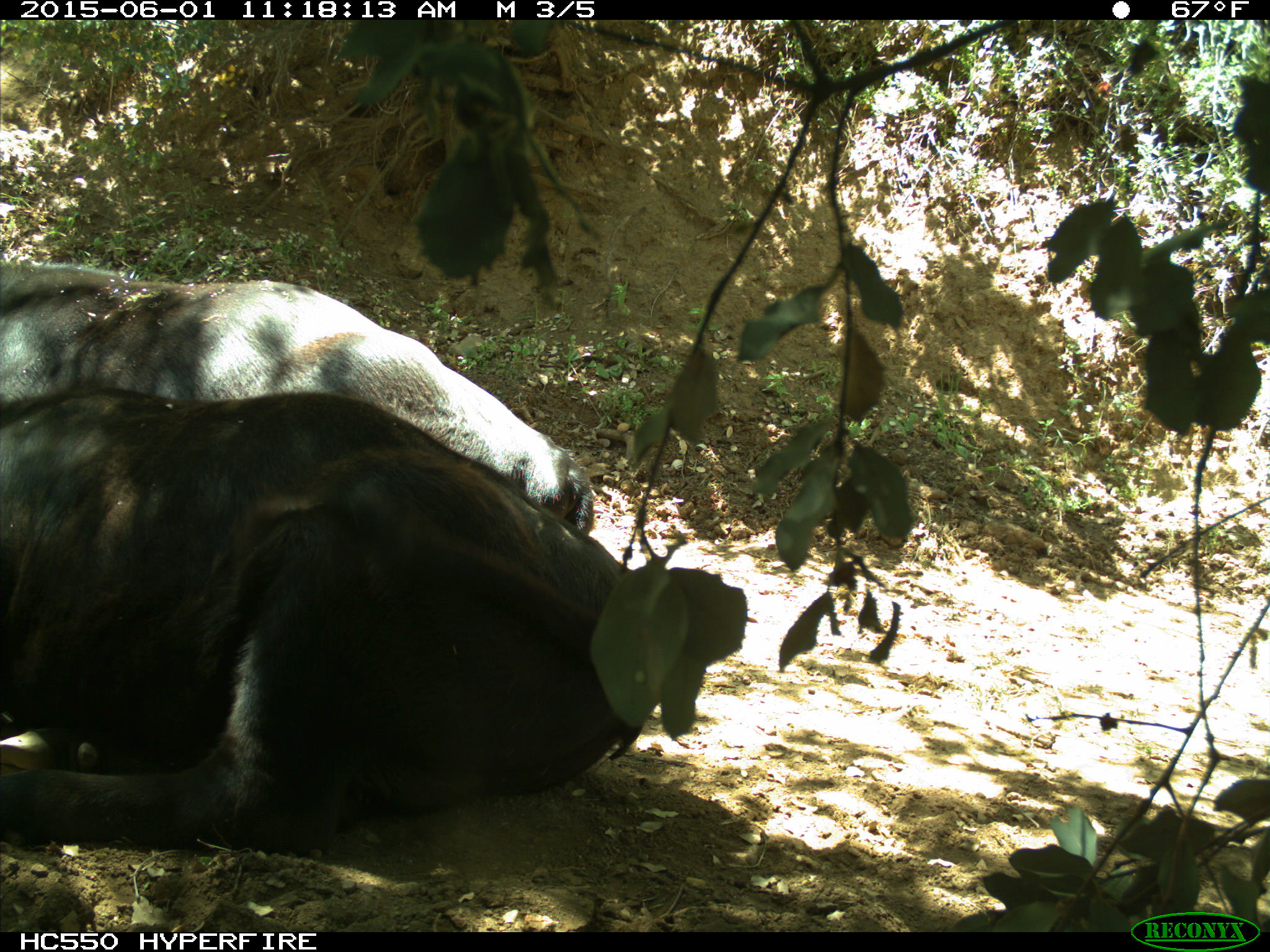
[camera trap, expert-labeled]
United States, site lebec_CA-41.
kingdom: Animalia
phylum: Chordata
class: Mammalia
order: Artiodactyla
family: Bovidae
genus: Bos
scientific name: Bos taurus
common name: domestic cow